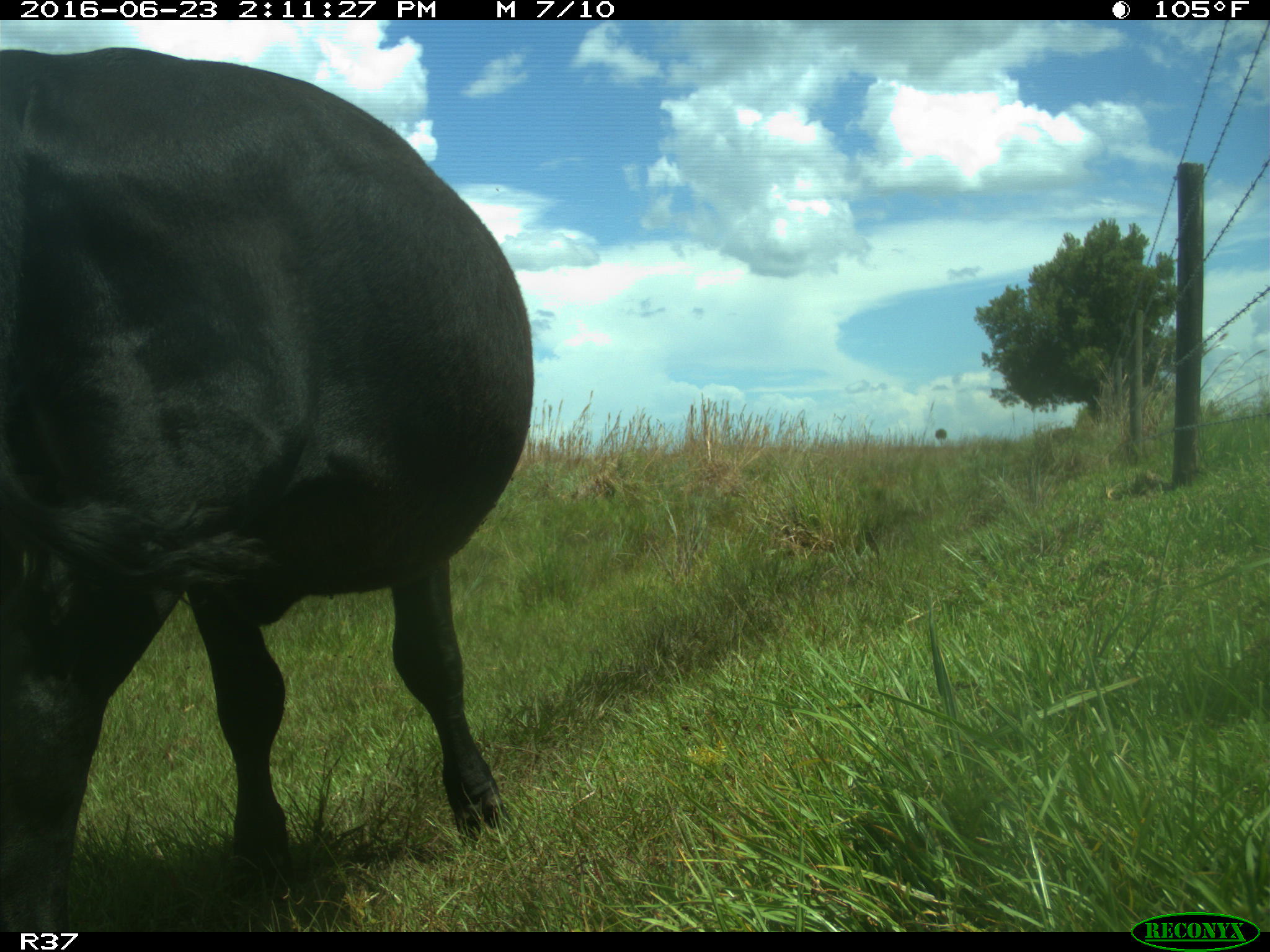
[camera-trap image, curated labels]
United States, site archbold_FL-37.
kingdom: Animalia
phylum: Chordata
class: Mammalia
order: Artiodactyla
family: Bovidae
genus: Bos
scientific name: Bos taurus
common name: domestic cow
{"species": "Bos taurus (domestic cow)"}